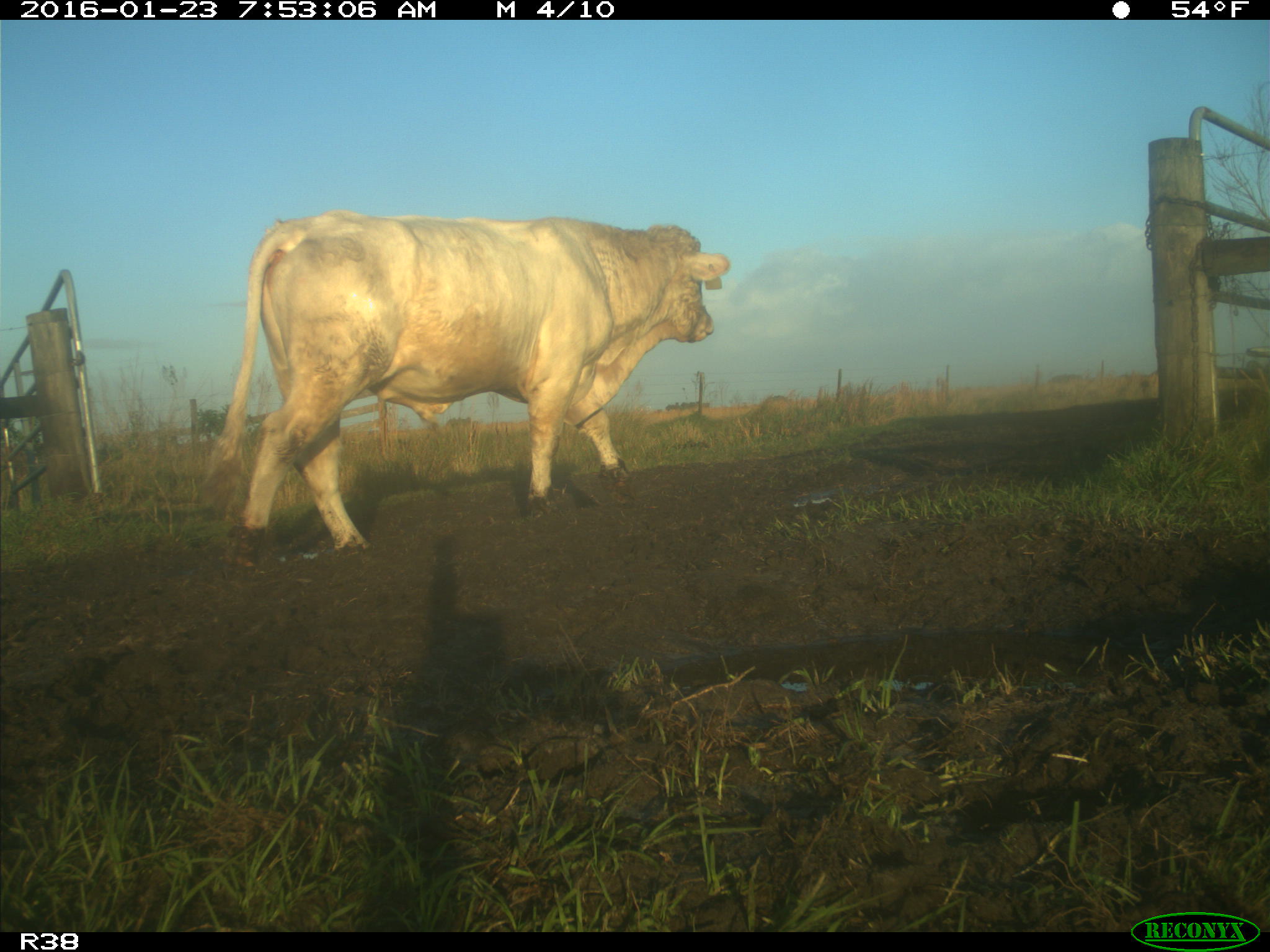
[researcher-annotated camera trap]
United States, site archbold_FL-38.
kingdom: Animalia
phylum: Chordata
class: Mammalia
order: Artiodactyla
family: Bovidae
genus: Bos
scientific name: Bos taurus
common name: domestic cow